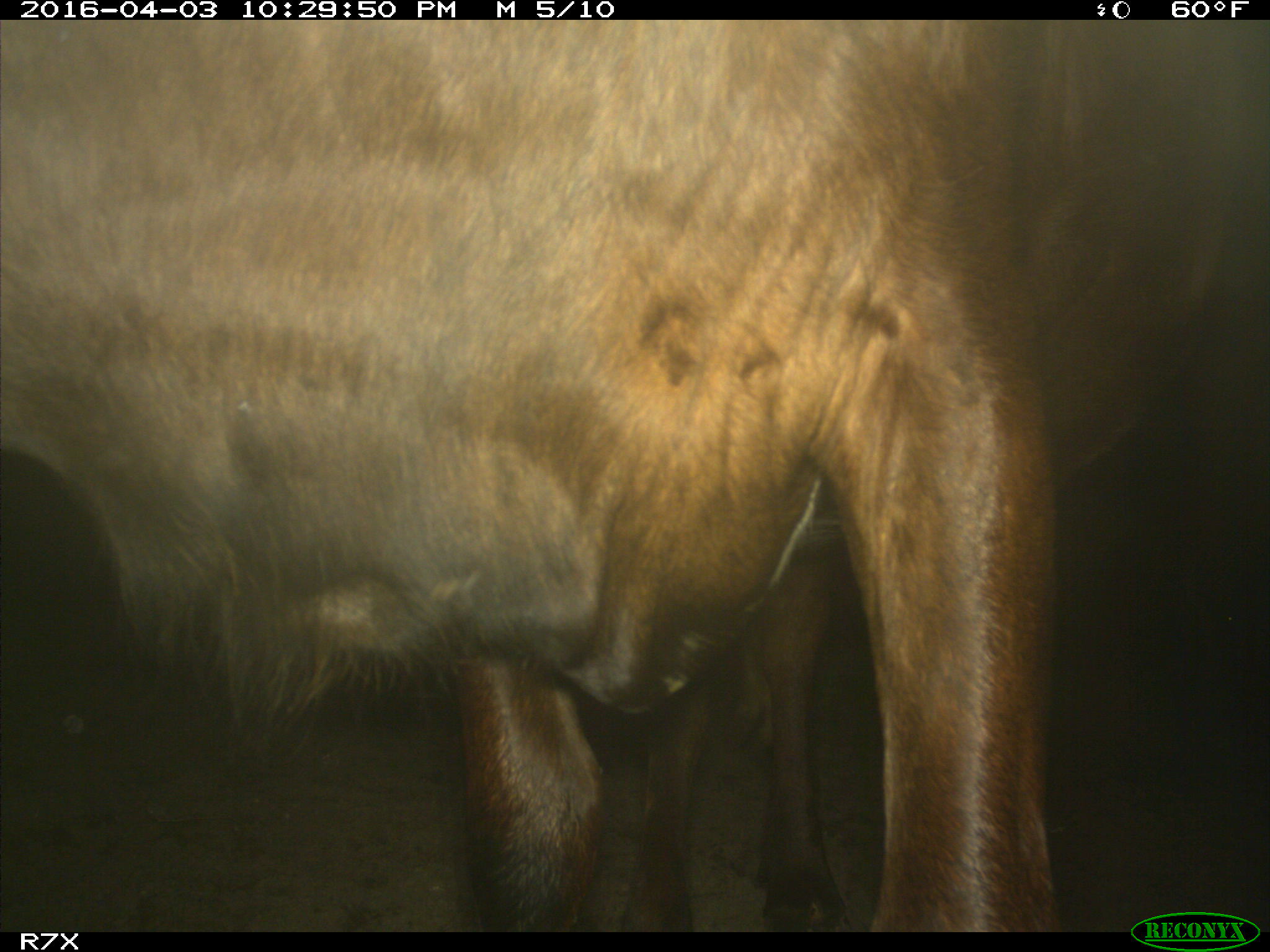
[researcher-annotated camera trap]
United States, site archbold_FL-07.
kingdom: Animalia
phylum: Chordata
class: Mammalia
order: Artiodactyla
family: Bovidae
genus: Bos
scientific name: Bos taurus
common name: domestic cow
Bos taurus (domestic cow).